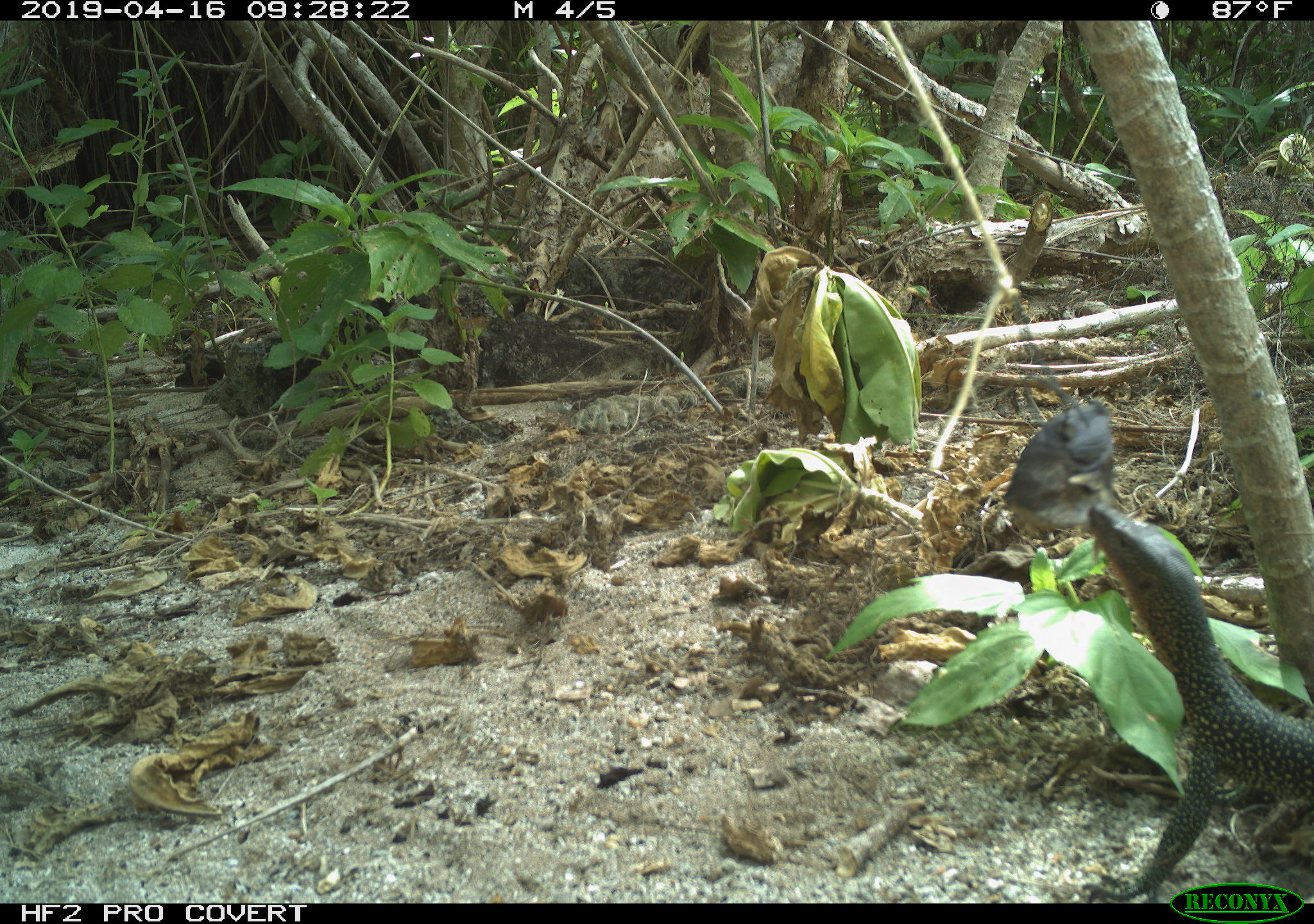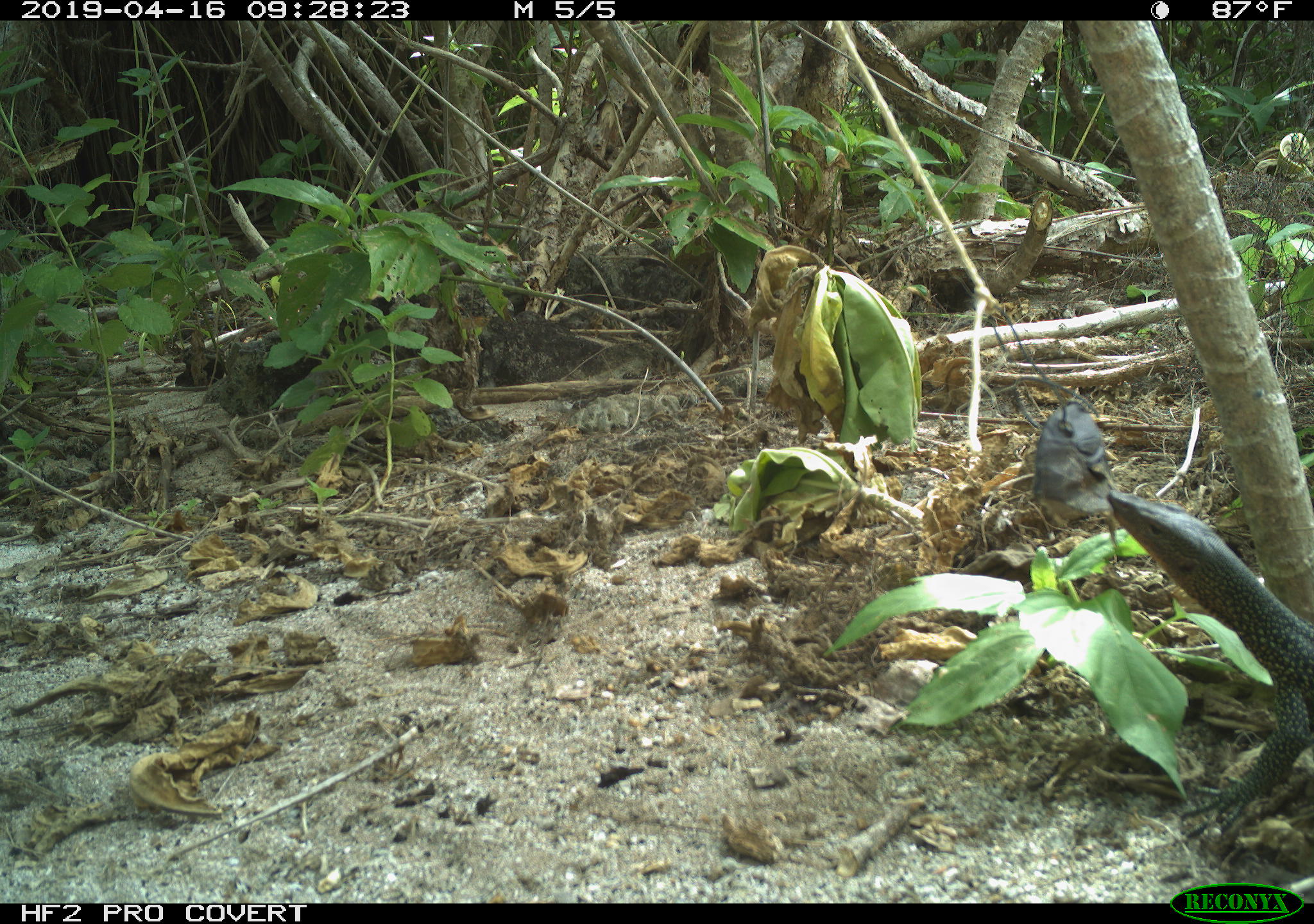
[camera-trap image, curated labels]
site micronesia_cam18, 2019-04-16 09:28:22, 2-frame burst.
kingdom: Animalia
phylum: Chordata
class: Reptilia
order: Squamata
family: Varanidae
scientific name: Varanidae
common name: monitor lizard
Monitor lizard (Varanidae).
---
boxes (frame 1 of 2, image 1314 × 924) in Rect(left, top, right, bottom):
monitor lizard: Rect(1079, 493, 1314, 883)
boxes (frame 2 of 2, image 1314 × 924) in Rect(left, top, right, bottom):
monitor lizard: Rect(1026, 379, 1313, 869)